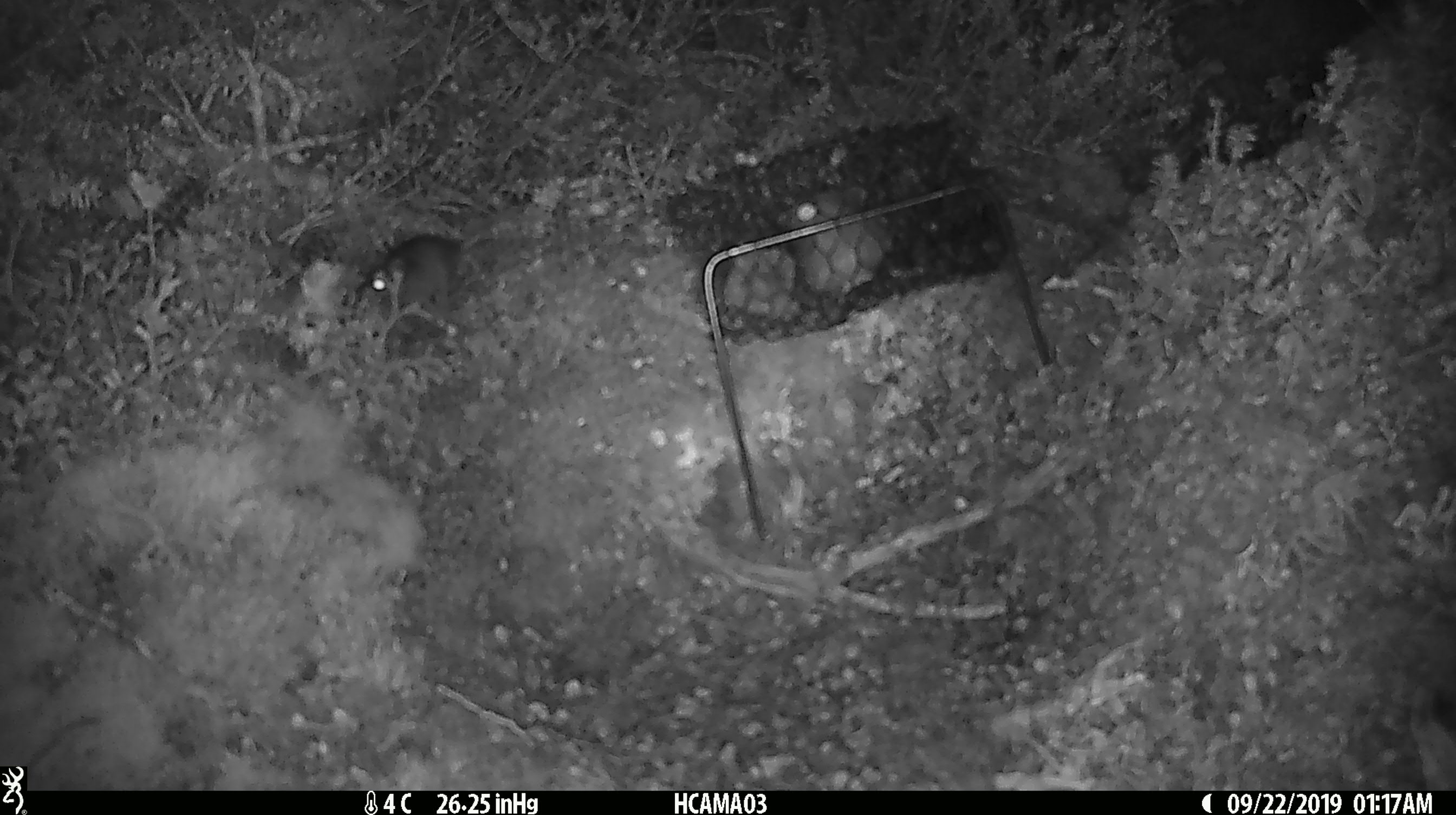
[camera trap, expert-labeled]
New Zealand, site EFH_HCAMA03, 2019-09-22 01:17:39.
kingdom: Animalia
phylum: Chordata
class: Mammalia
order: Rodentia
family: Muridae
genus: Mus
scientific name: Mus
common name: mouse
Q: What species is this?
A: Mouse (Mus).